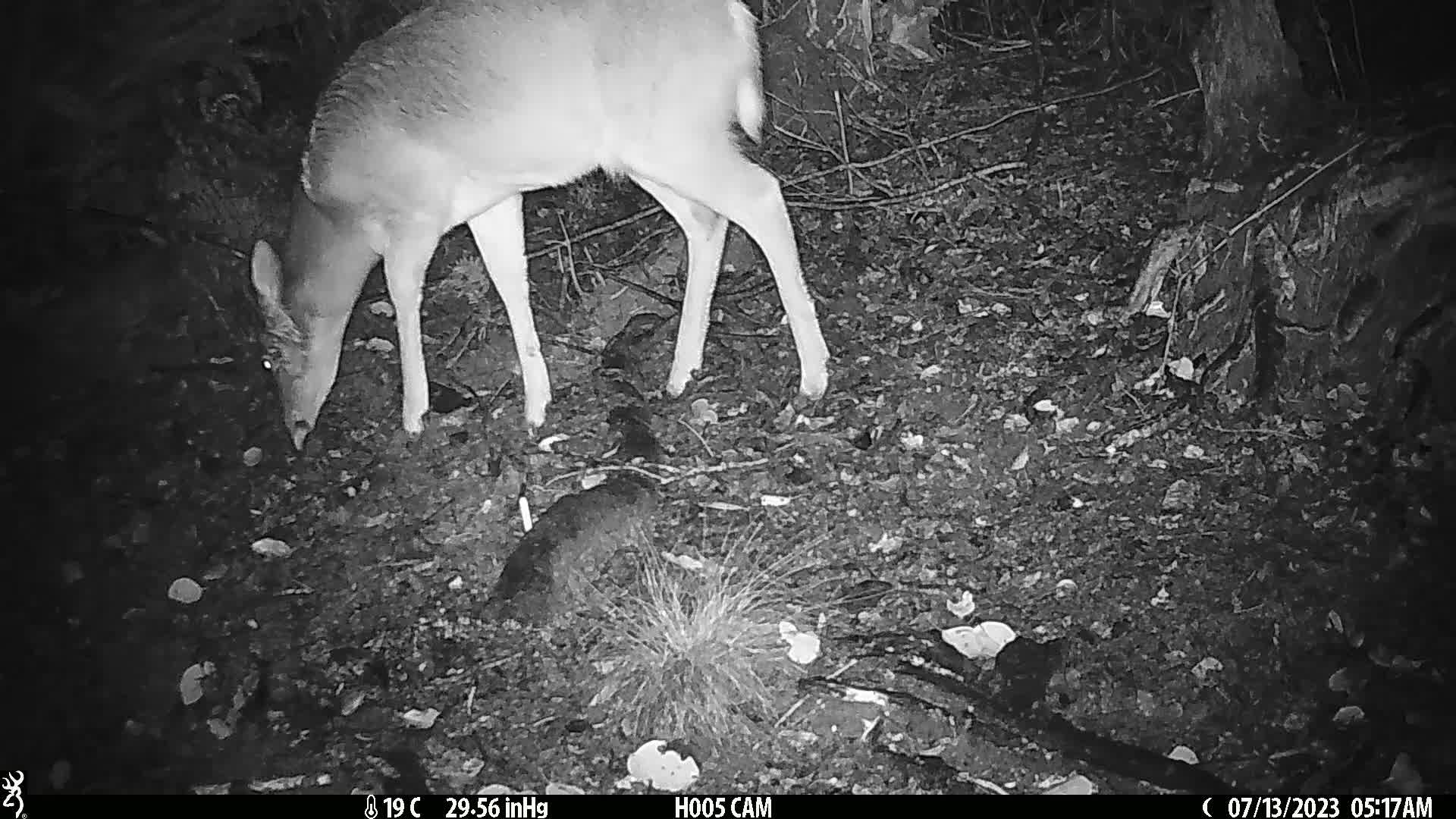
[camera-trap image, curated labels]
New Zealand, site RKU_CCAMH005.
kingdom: Animalia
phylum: Chordata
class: Mammalia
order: Artiodactyla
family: Cervidae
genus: Odocoileus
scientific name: Odocoileus virginianus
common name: white-tailed deer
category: white tailed deer